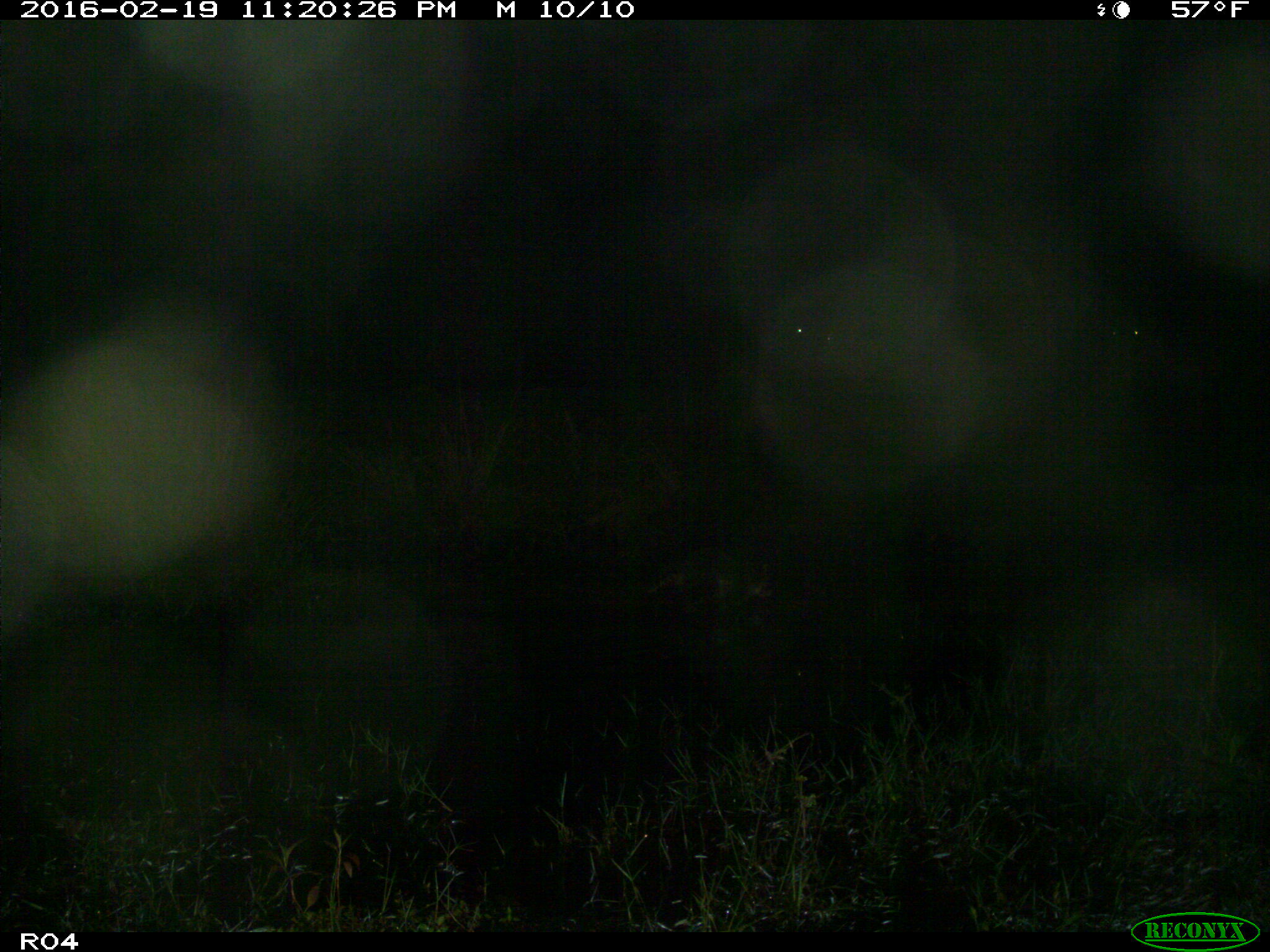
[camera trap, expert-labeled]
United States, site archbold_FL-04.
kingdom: Animalia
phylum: Chordata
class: Mammalia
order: Artiodactyla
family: Bovidae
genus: Bos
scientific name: Bos taurus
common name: domestic cow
Bos taurus (domestic cow).